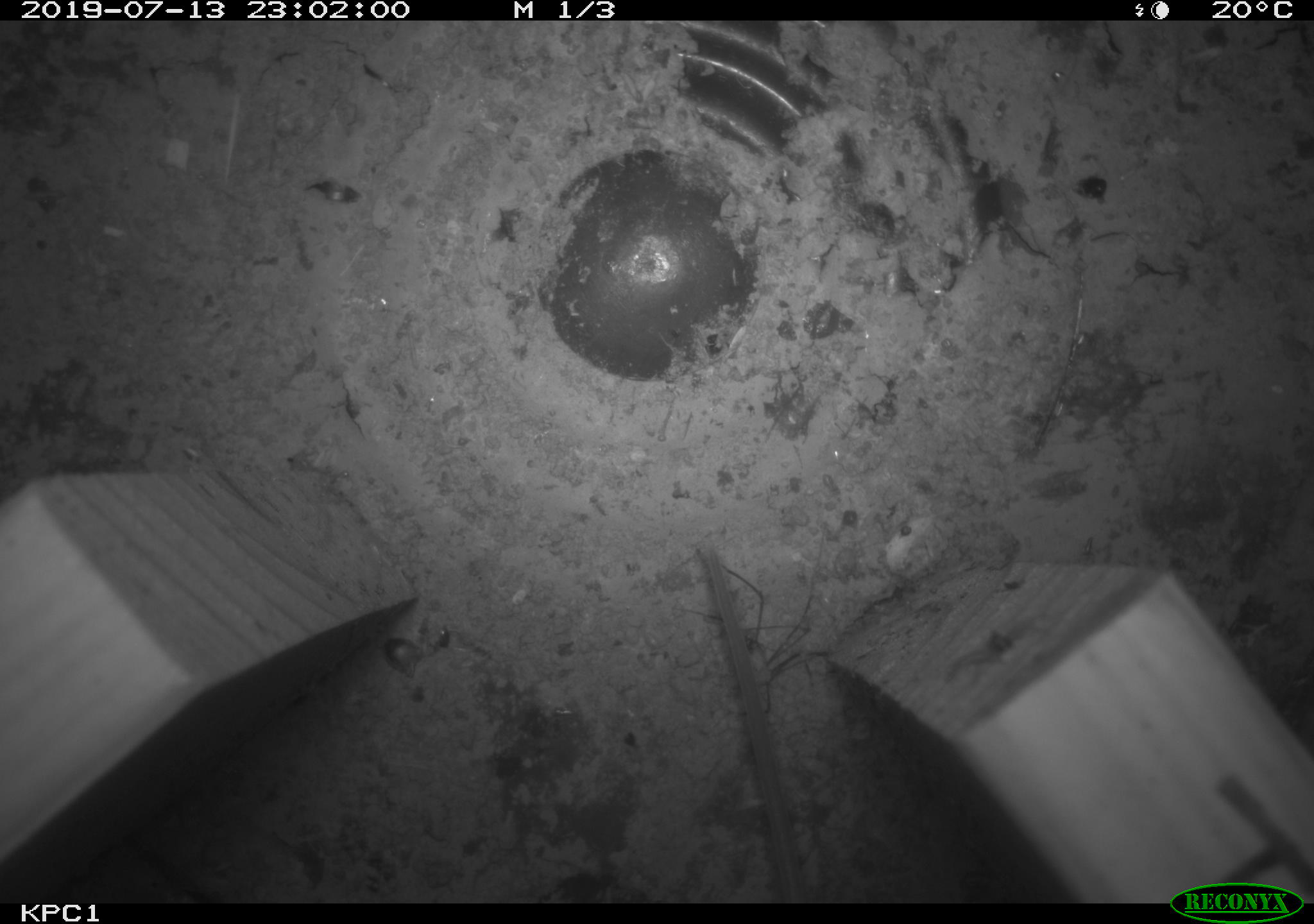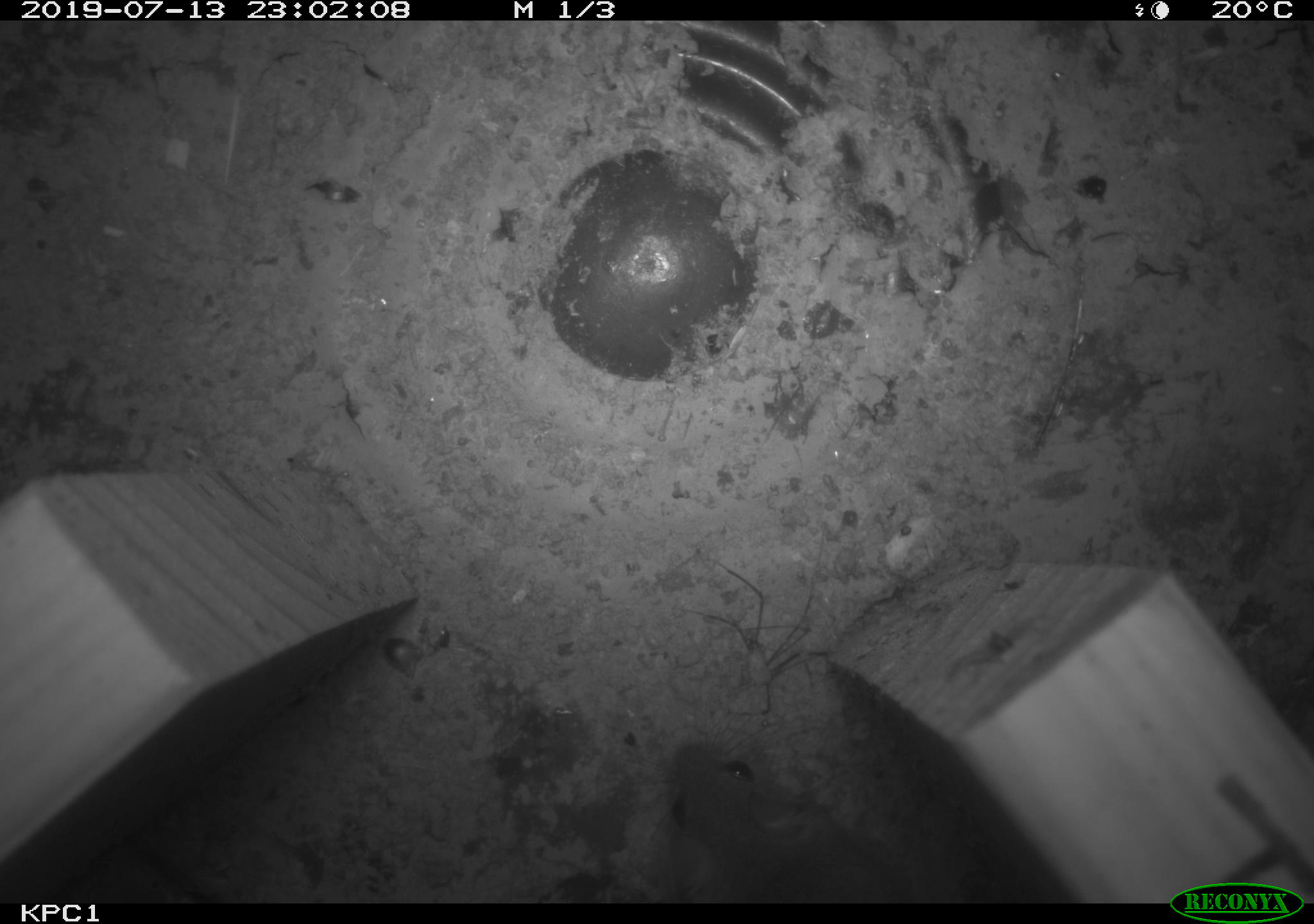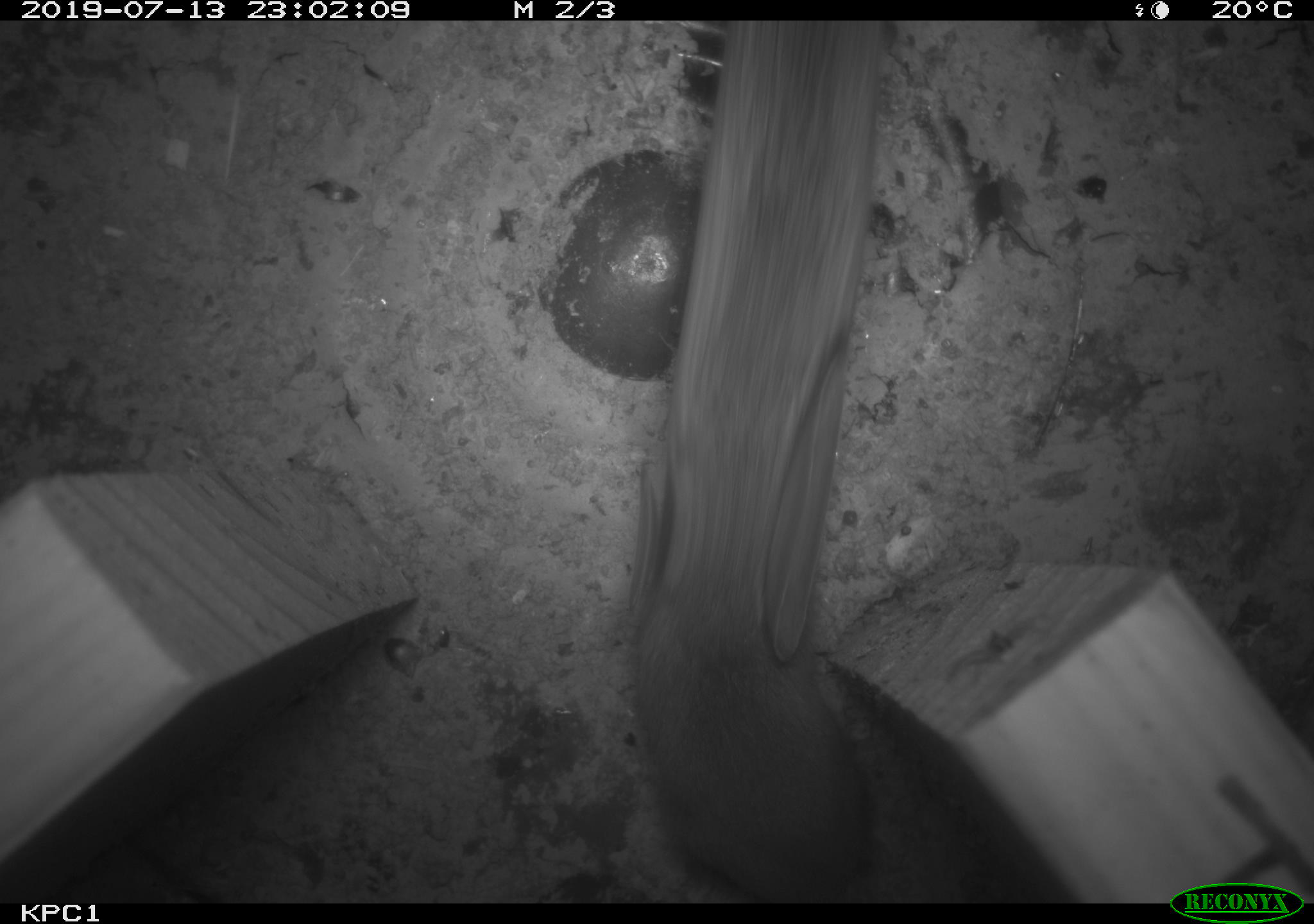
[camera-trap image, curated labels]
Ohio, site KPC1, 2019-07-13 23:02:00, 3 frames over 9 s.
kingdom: Animalia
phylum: Chordata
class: Mammalia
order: Rodentia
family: Cricetidae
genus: Peromyscus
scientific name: Peromyscus leucopus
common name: white-footed mouse